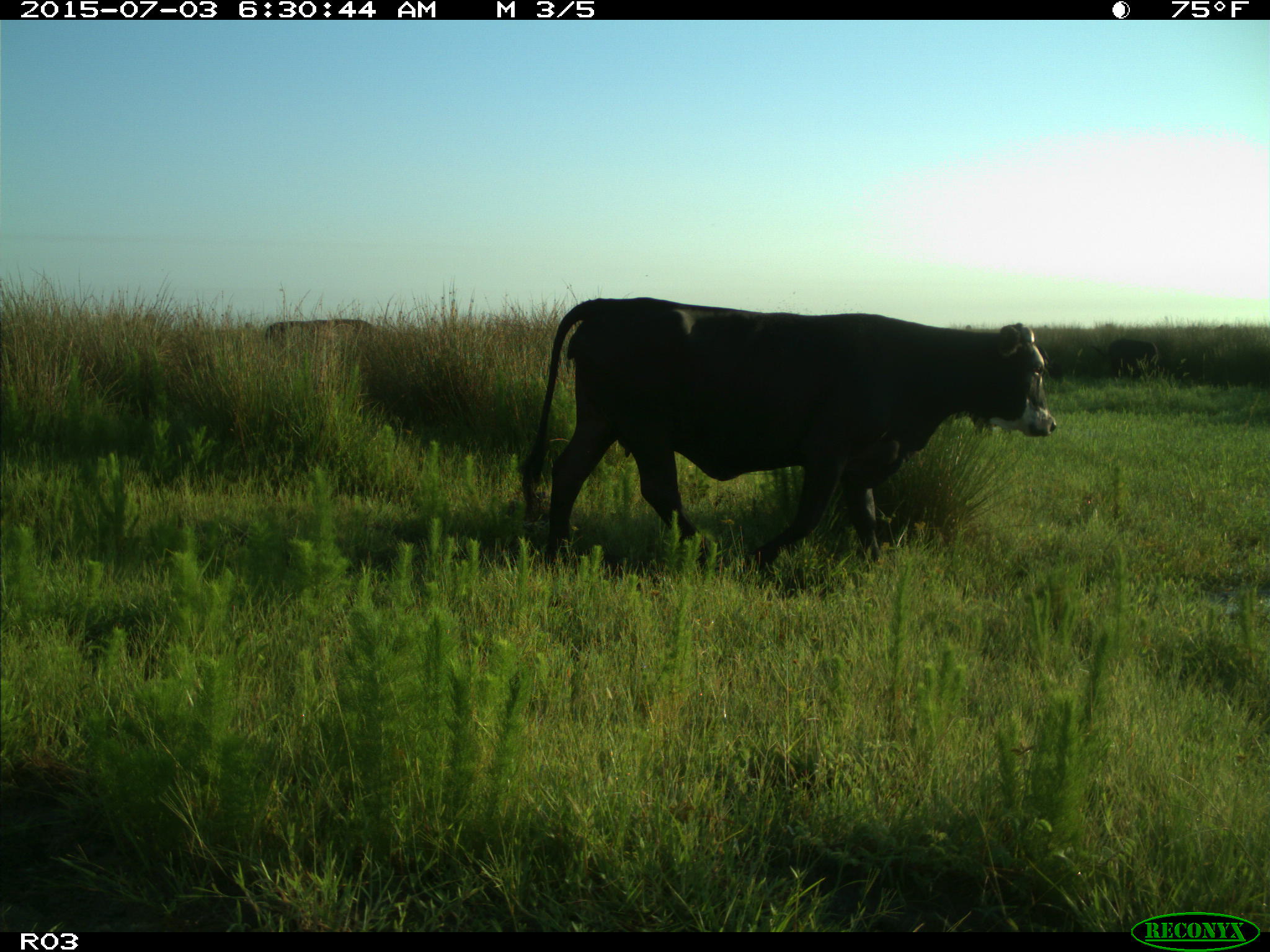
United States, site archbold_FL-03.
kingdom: Animalia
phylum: Chordata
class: Mammalia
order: Artiodactyla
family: Bovidae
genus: Bos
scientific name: Bos taurus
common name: domestic cow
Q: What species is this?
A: Bos taurus (domestic cow).